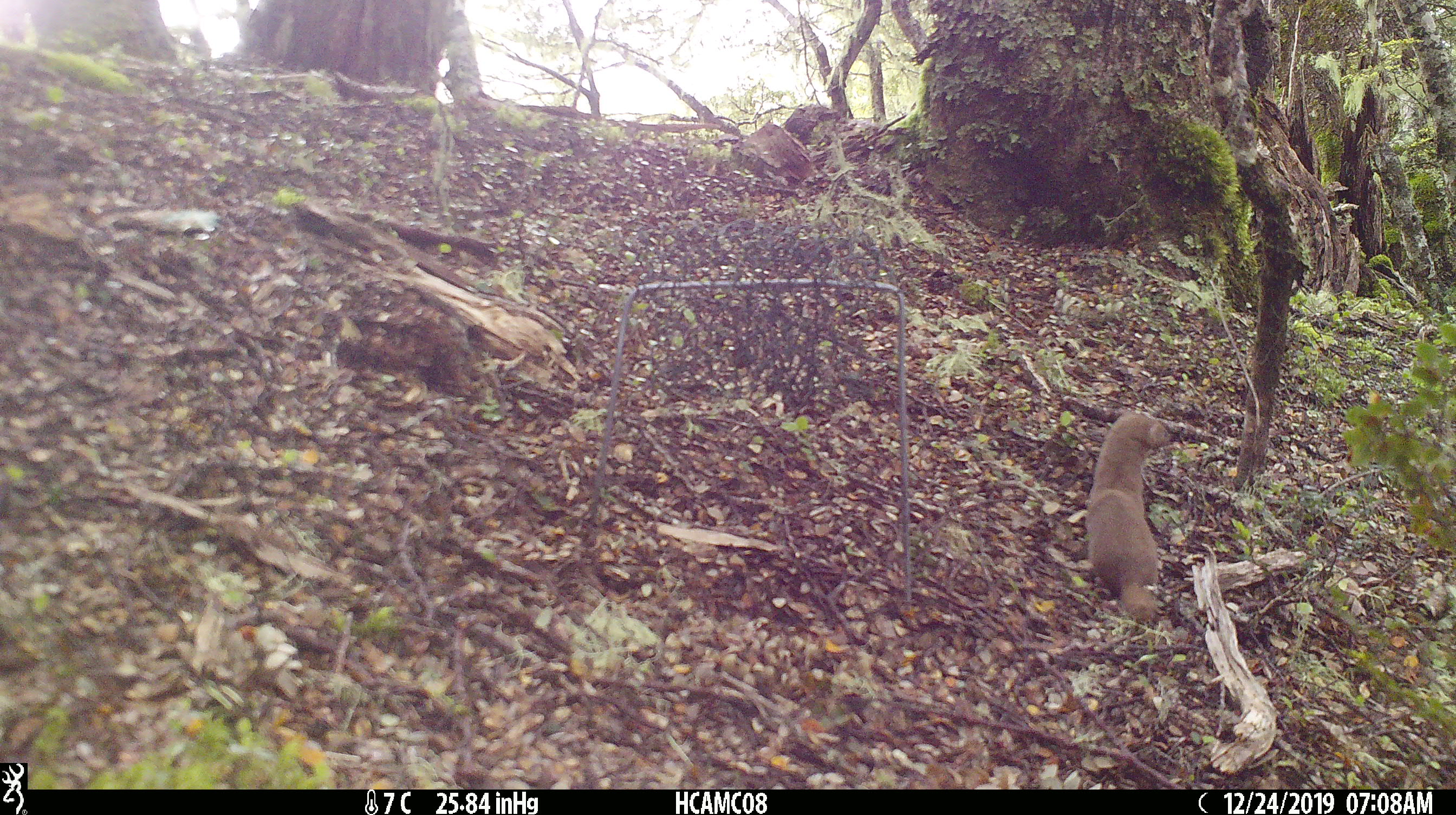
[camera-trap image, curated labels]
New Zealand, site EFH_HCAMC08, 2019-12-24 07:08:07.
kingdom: Animalia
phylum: Chordata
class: Mammalia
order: Carnivora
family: Mustelidae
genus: Mustela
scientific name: Mustela erminea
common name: stoat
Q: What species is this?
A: Stoat (Mustela erminea).